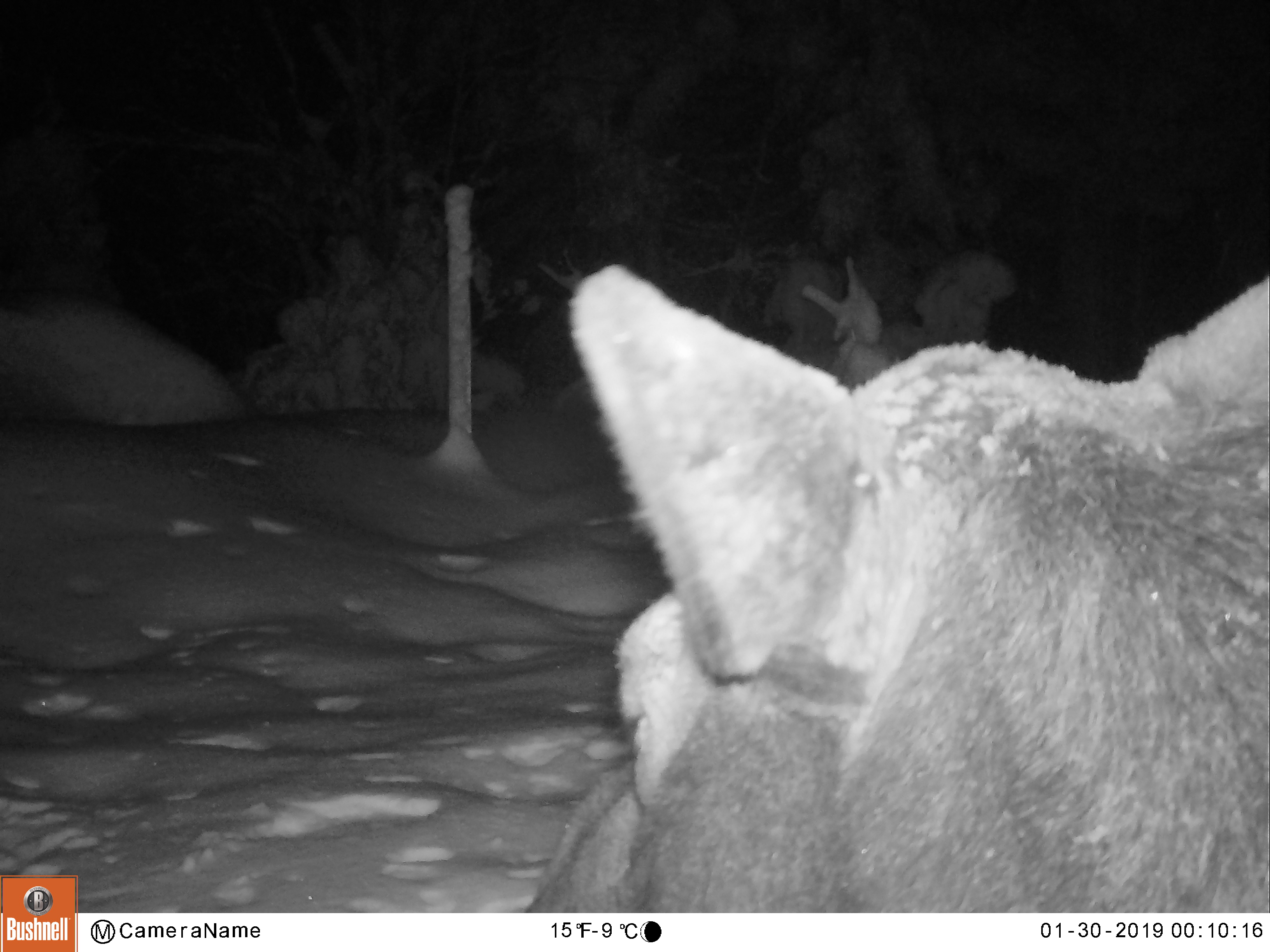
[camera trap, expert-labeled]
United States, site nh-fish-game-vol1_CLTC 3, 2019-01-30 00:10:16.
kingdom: Animalia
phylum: Chordata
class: Mammalia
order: Artiodactyla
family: Cervidae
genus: Alces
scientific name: Alces alces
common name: moose